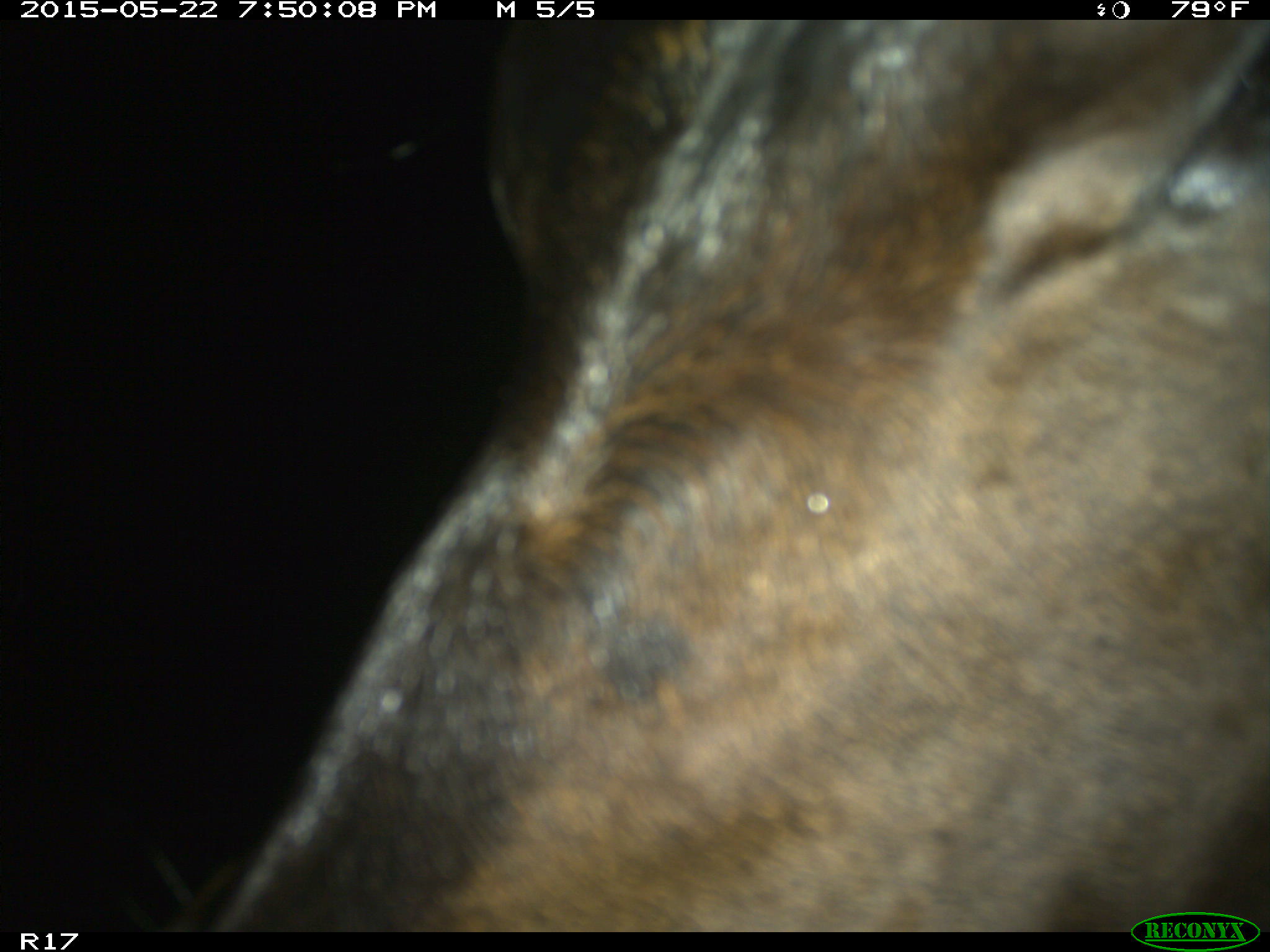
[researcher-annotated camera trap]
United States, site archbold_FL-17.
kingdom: Animalia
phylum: Chordata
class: Mammalia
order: Artiodactyla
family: Bovidae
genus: Bos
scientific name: Bos taurus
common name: domestic cow